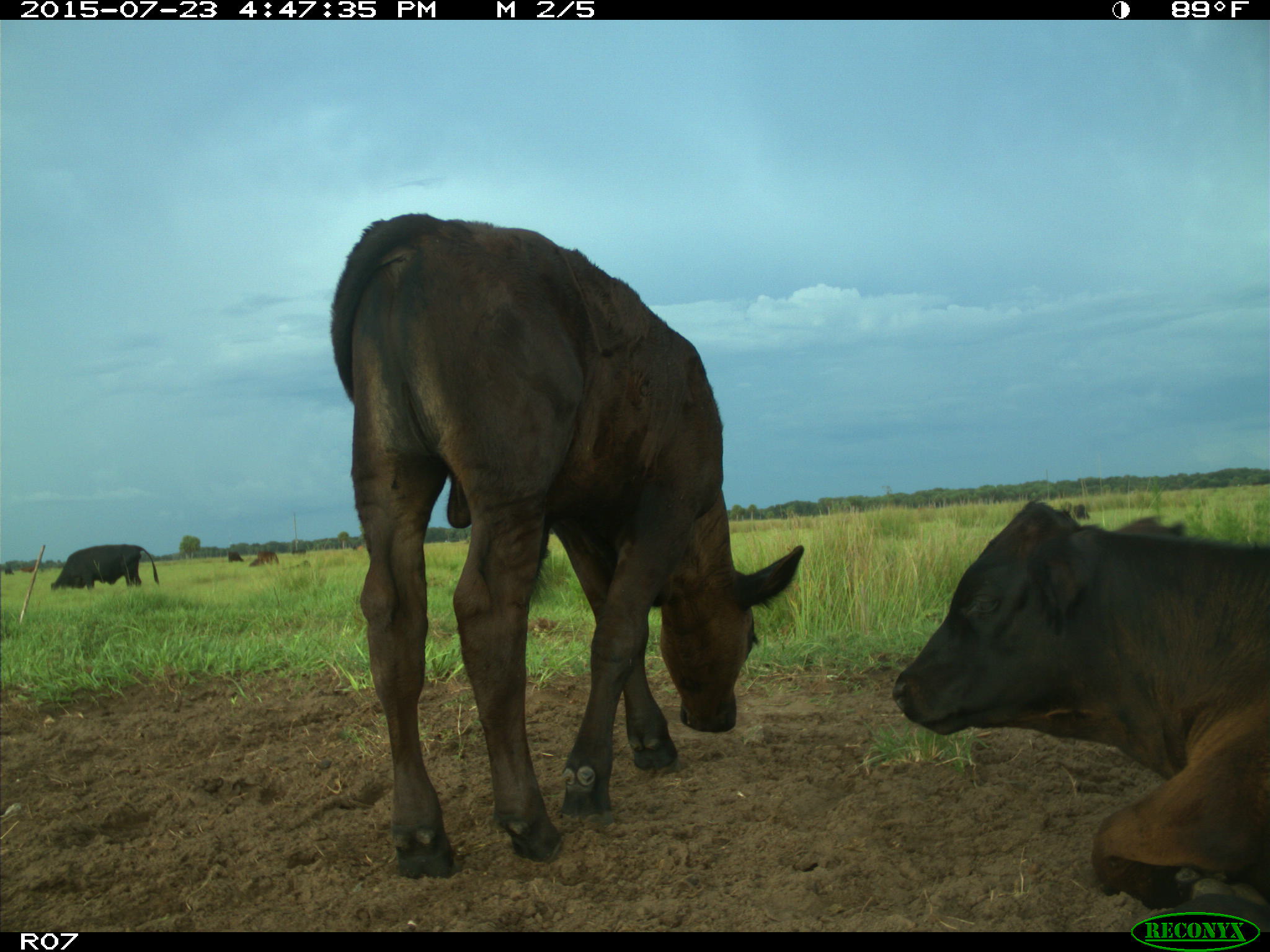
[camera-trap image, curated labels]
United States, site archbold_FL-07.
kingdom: Animalia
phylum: Chordata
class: Mammalia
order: Artiodactyla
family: Bovidae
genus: Bos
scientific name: Bos taurus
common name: domestic cow